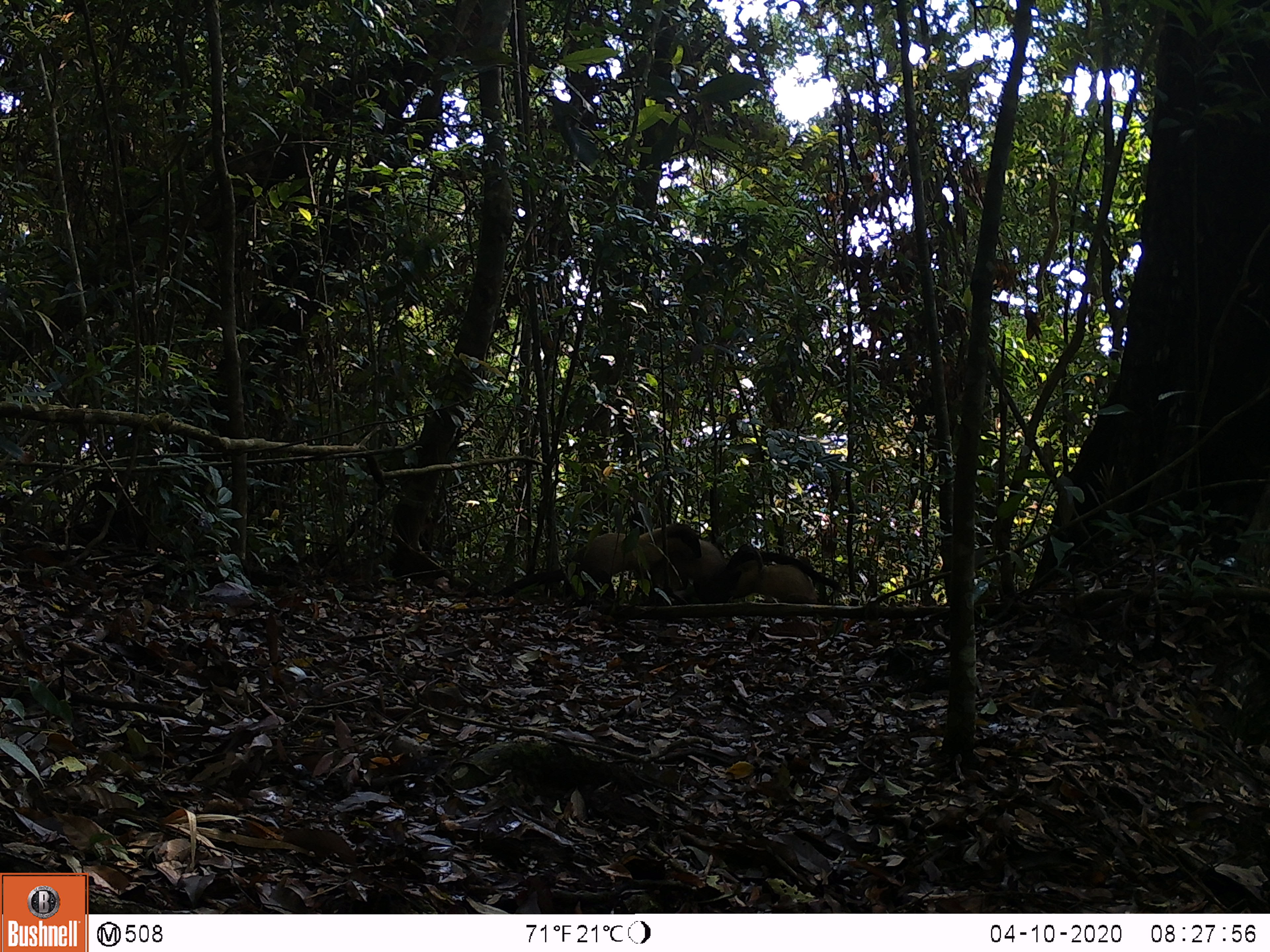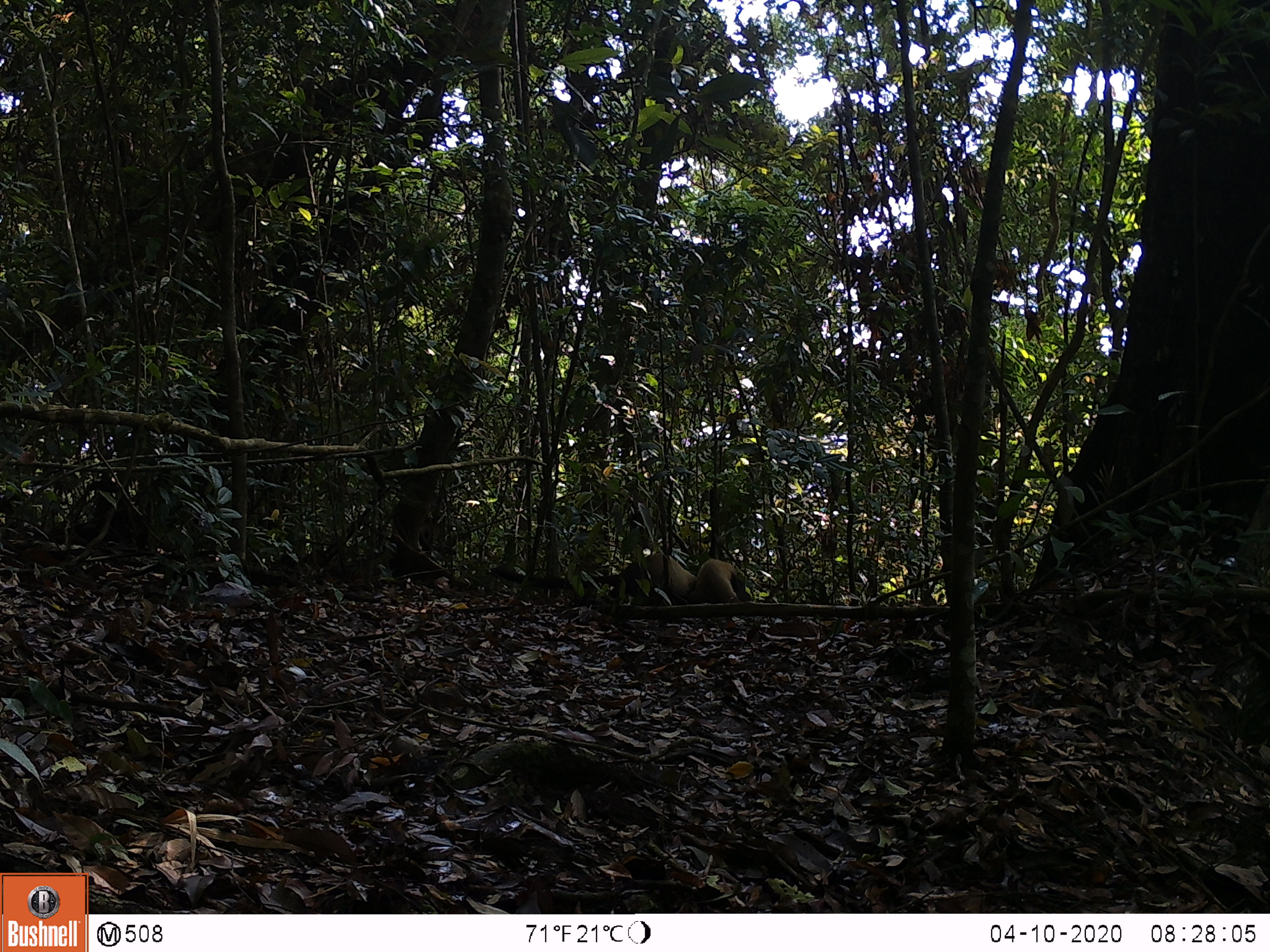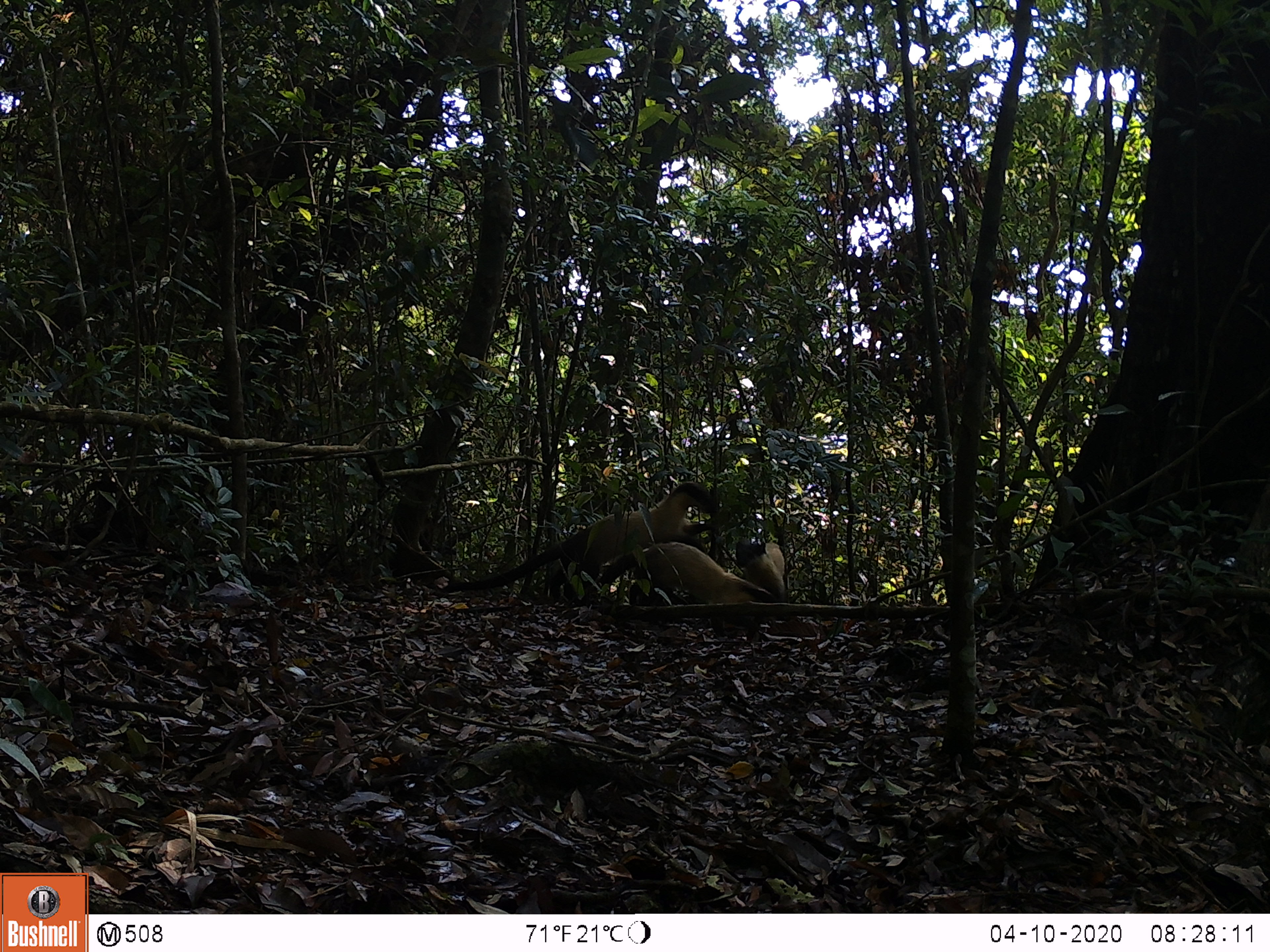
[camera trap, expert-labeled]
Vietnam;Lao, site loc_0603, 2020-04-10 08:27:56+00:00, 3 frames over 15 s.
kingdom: Animalia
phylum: Chordata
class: Mammalia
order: Carnivora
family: Mustelidae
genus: Martes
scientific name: Martes flavigula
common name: yellow-throated marten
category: yellow throated marten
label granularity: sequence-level